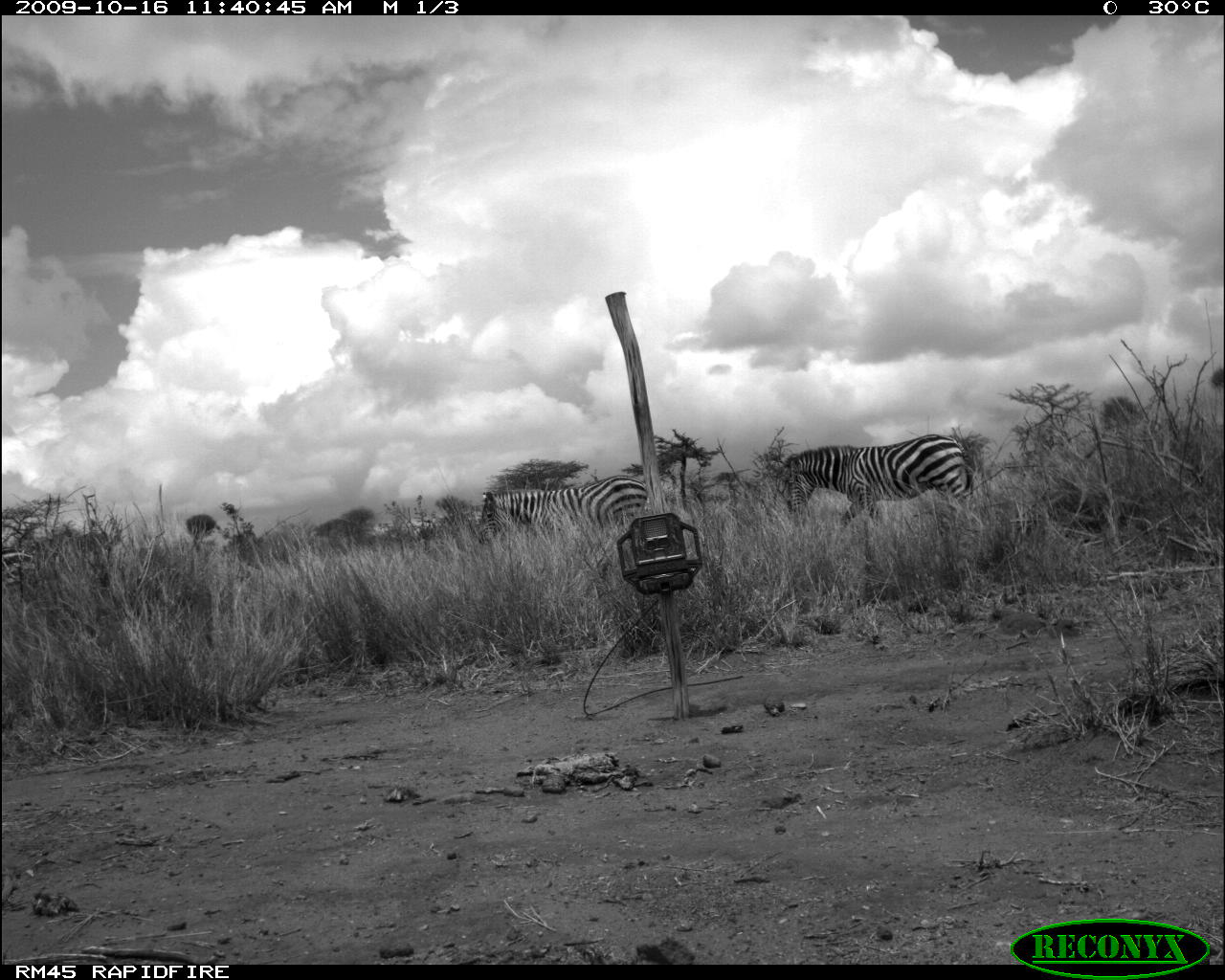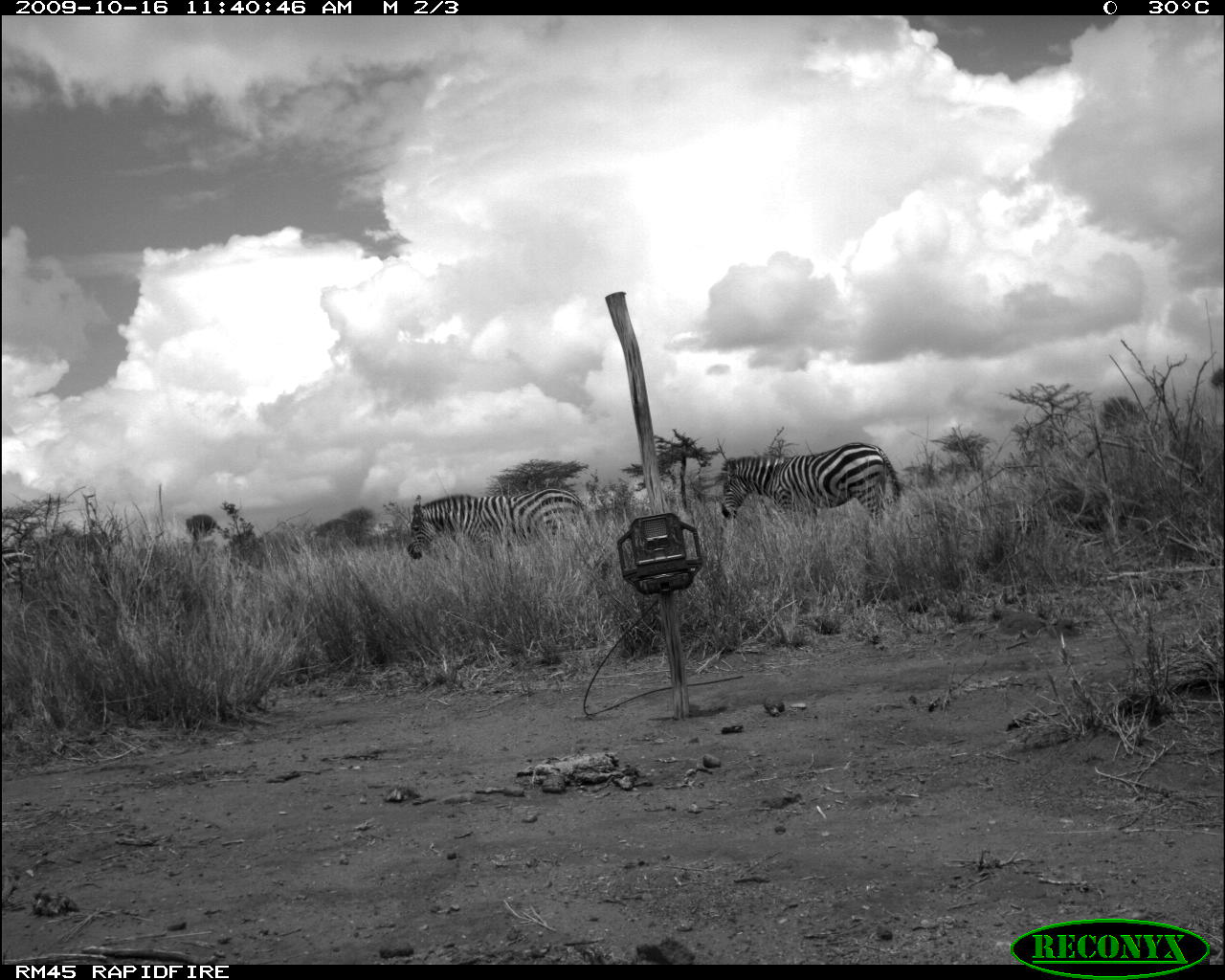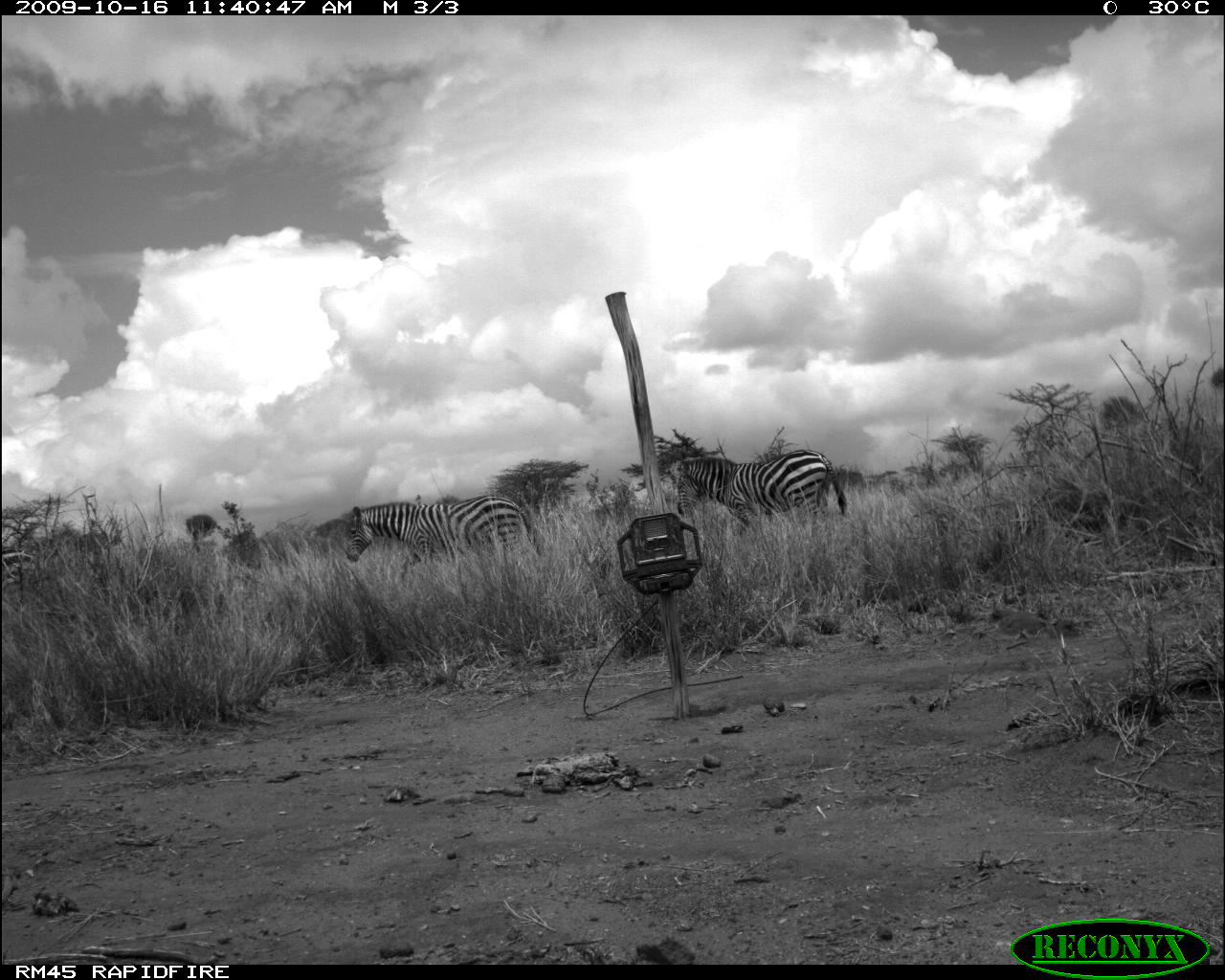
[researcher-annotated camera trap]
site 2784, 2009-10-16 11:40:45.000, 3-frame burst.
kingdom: Animalia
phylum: Chordata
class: Mammalia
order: Perissodactyla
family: Equidae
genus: Equus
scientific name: Equus quagga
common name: plains zebra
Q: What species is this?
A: Equus quagga (plains zebra).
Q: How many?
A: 2.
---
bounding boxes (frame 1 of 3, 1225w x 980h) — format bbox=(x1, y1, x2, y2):
equus quagga: bbox=(789, 434, 974, 524); bbox=(479, 476, 648, 543); bbox=(0, 543, 43, 592)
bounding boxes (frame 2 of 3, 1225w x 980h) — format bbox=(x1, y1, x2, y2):
equus quagga: bbox=(721, 443, 902, 528); bbox=(407, 488, 589, 562); bbox=(0, 546, 42, 596)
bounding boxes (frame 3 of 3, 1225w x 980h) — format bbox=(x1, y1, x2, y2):
equus quagga: bbox=(345, 496, 544, 563); bbox=(677, 450, 848, 522); bbox=(0, 543, 38, 592)